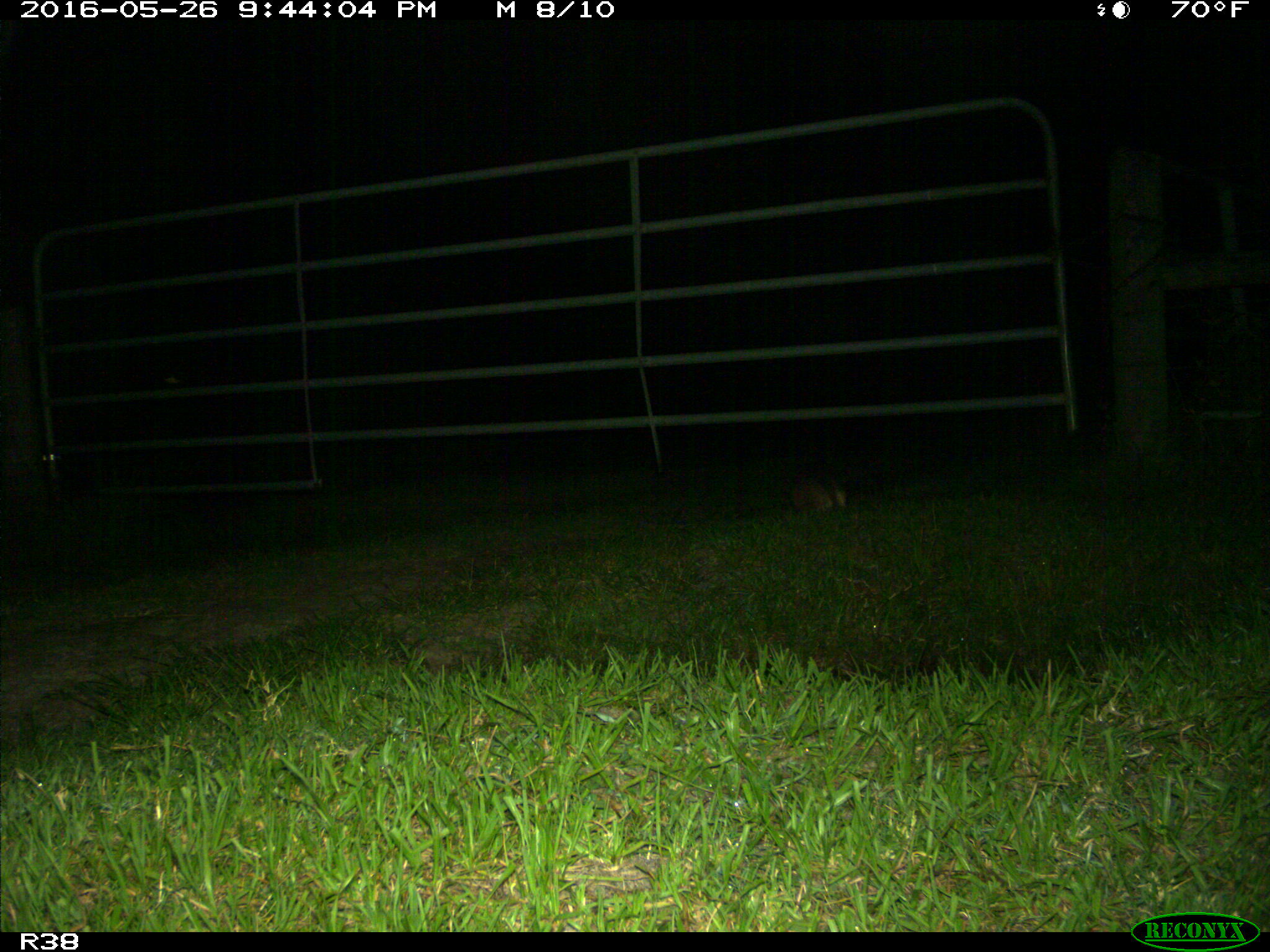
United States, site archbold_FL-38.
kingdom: Animalia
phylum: Chordata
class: Mammalia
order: Cingulata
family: Dasypodidae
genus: Dasypus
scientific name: Dasypus novemcinctus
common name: nine-banded armadillo